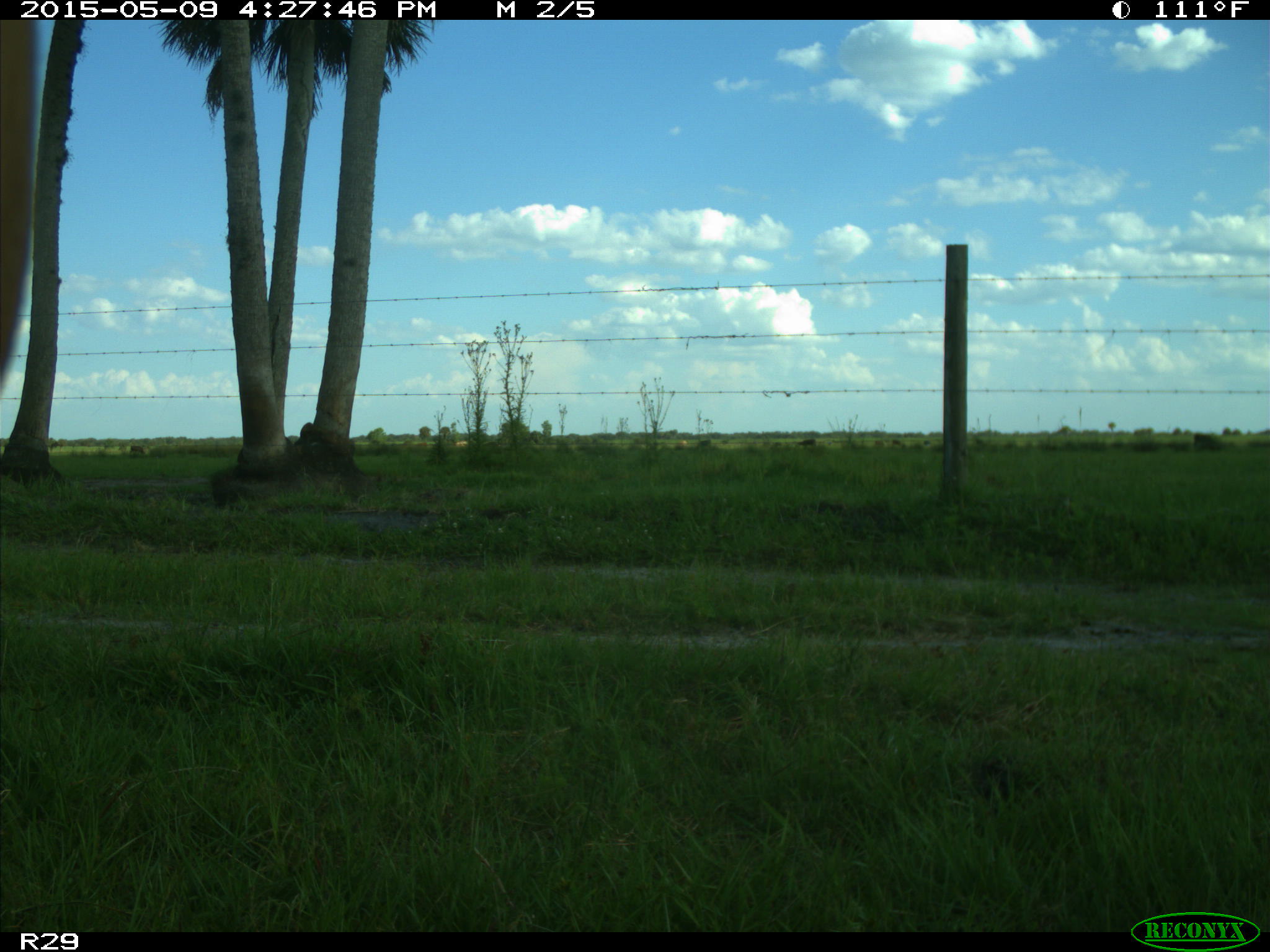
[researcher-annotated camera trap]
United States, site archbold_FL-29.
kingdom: Animalia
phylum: Chordata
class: Mammalia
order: Artiodactyla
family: Bovidae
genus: Bos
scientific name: Bos taurus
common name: domestic cow